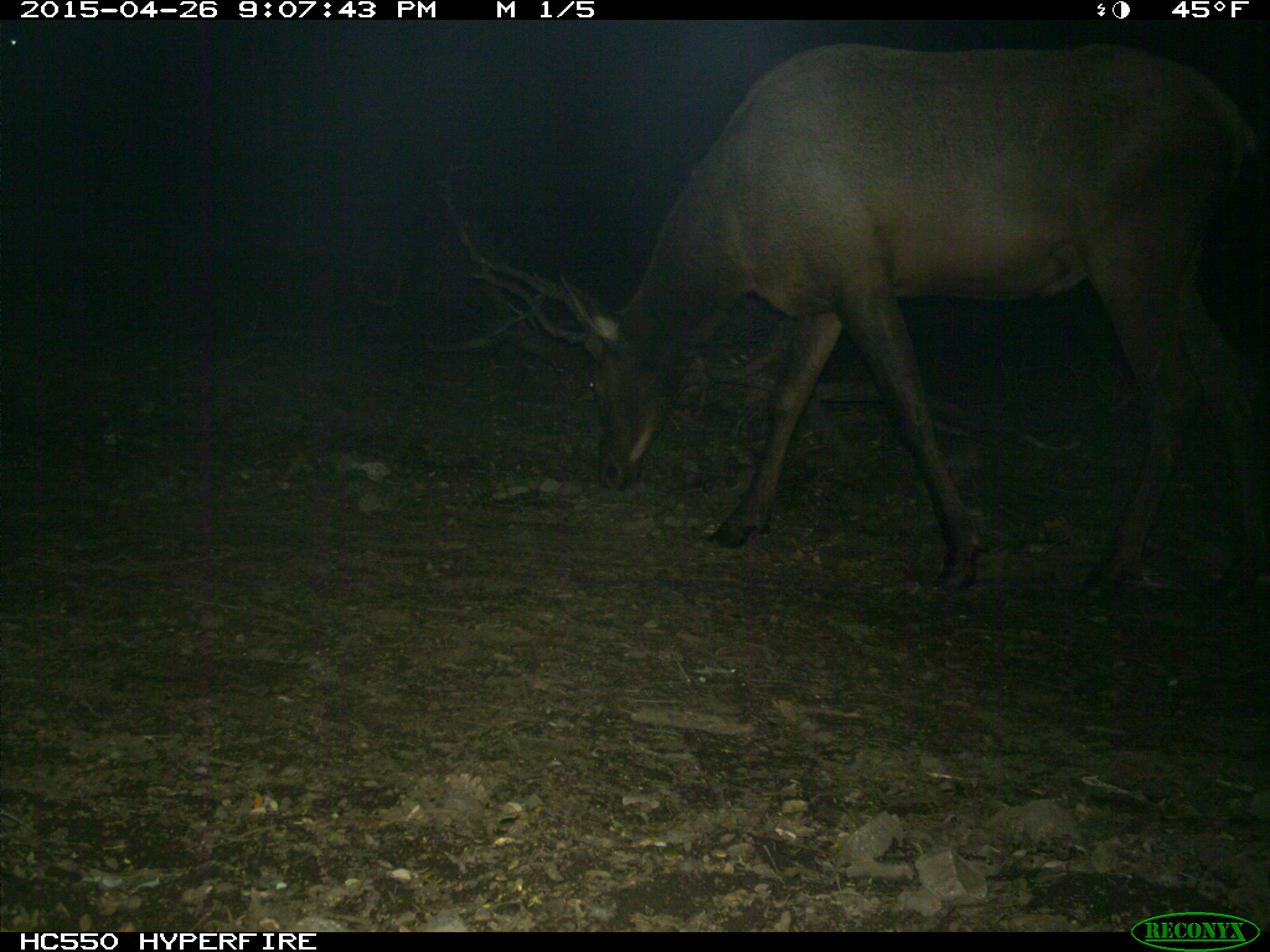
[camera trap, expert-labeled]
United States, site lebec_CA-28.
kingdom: Animalia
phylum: Chordata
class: Mammalia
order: Artiodactyla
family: Cervidae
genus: Cervus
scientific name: Cervus canadensis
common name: elk